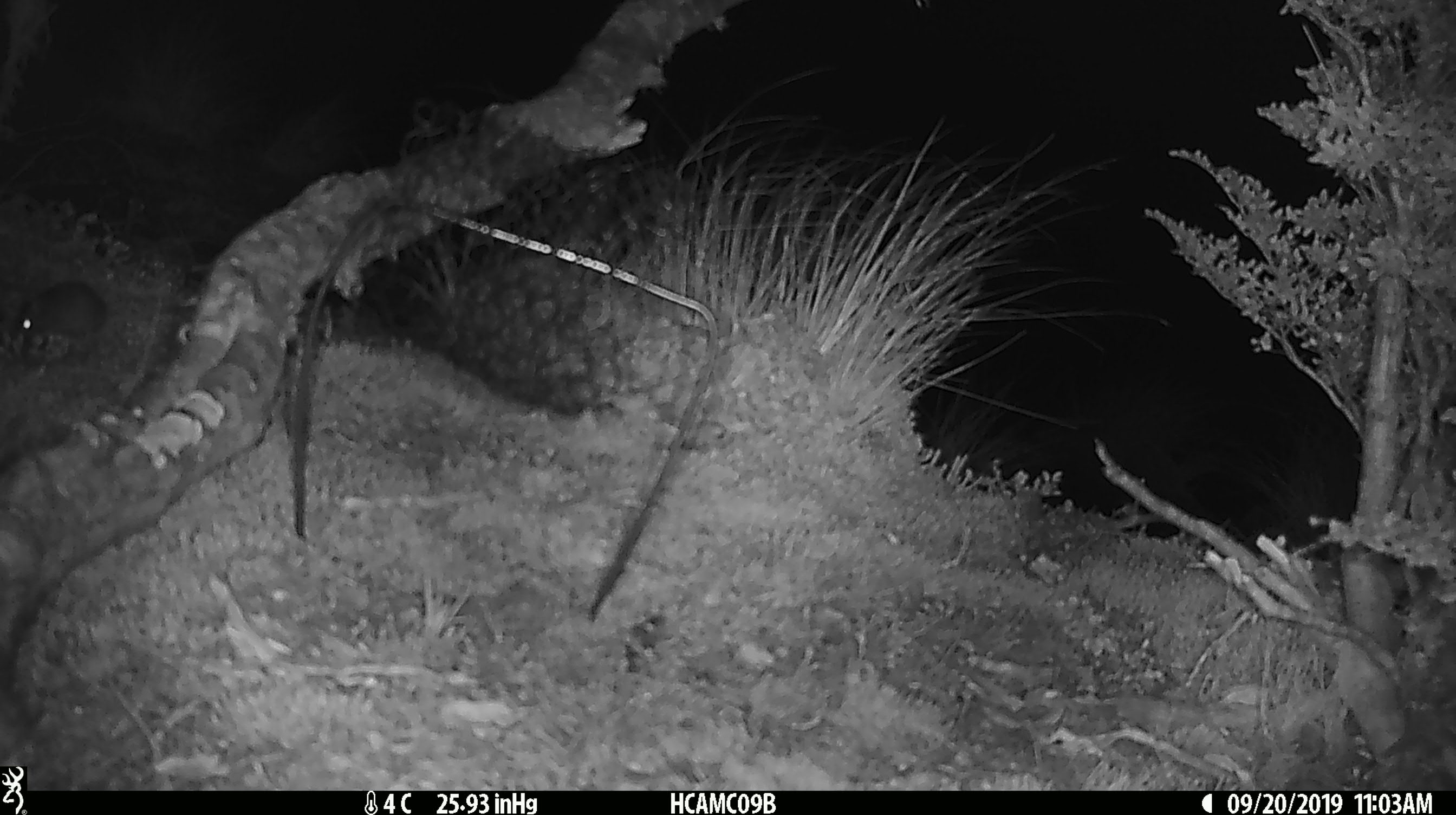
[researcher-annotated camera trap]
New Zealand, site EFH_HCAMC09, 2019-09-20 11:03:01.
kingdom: Animalia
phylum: Chordata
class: Mammalia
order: Rodentia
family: Muridae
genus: Mus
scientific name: Mus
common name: mouse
Mouse (Mus).